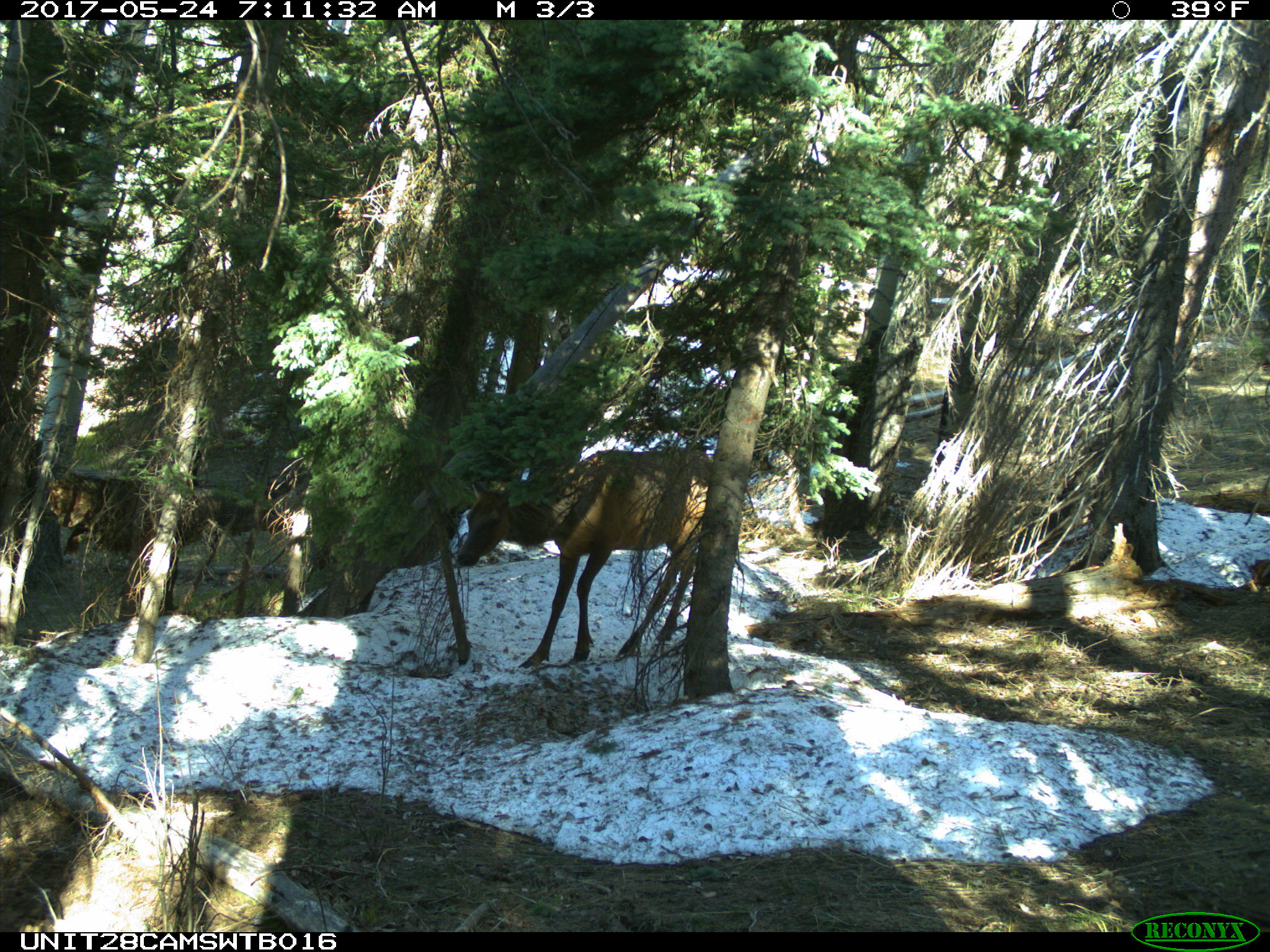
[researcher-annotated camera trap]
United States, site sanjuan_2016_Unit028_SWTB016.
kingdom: Animalia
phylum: Chordata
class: Mammalia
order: Artiodactyla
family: Cervidae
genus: Cervus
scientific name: Cervus elaphus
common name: red deer